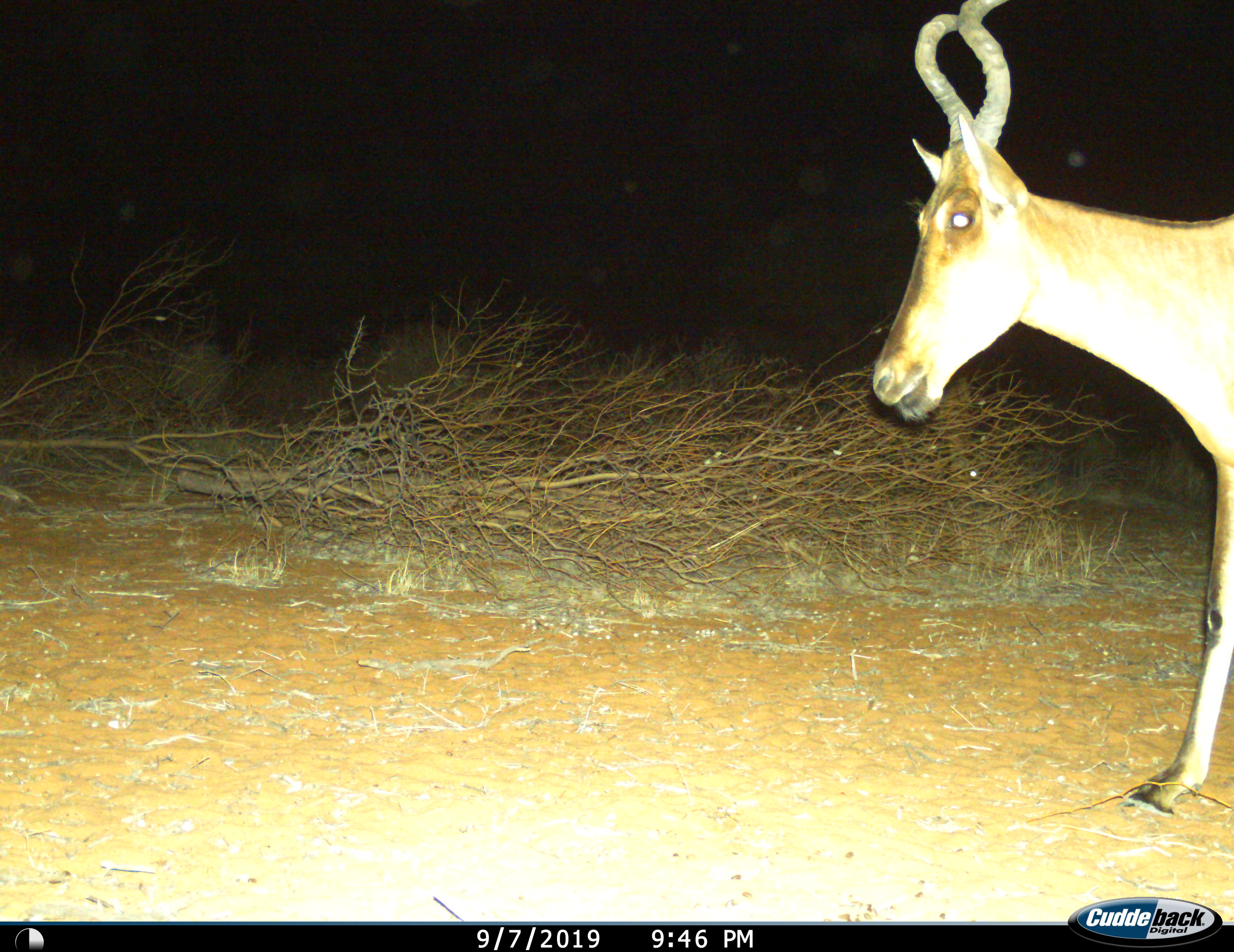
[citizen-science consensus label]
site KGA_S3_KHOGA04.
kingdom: Animalia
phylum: Chordata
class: Mammalia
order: Artiodactyla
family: Bovidae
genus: Alcelaphus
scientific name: Alcelaphus buselaphus caama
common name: red hartebeest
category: hartebeestred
Hartebeestred (red hartebeest) (Alcelaphus buselaphus caama), count 1. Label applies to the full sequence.